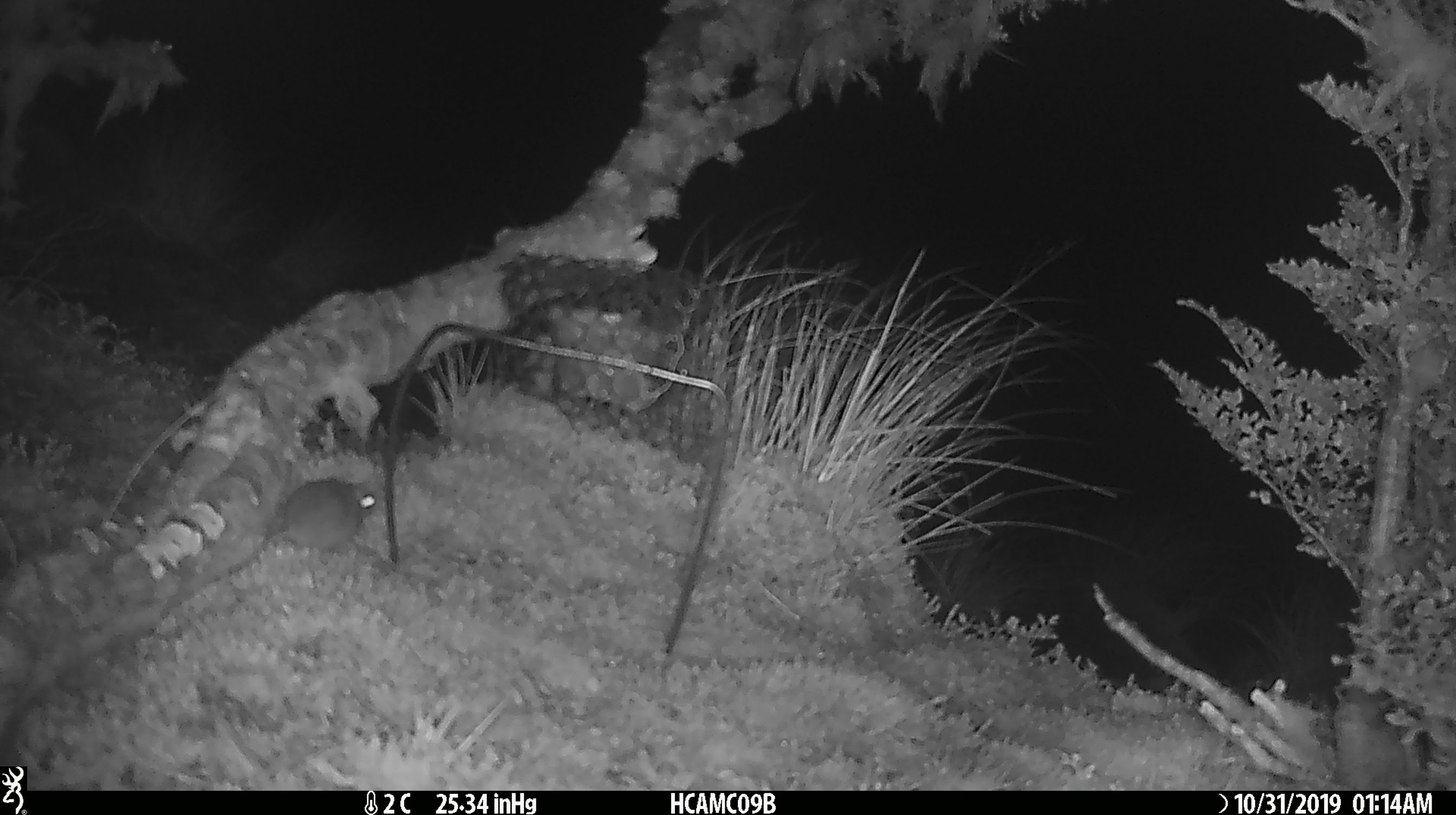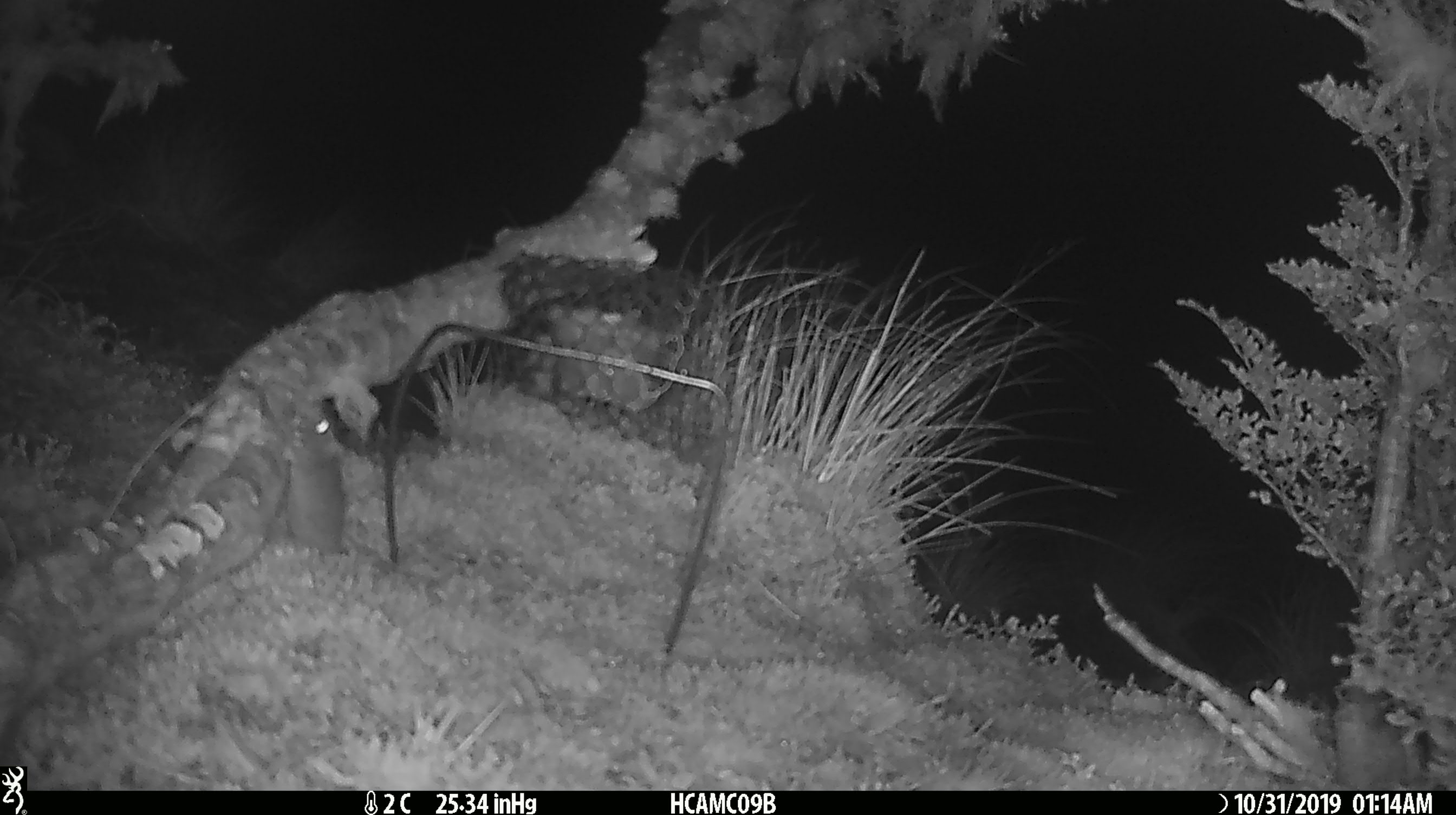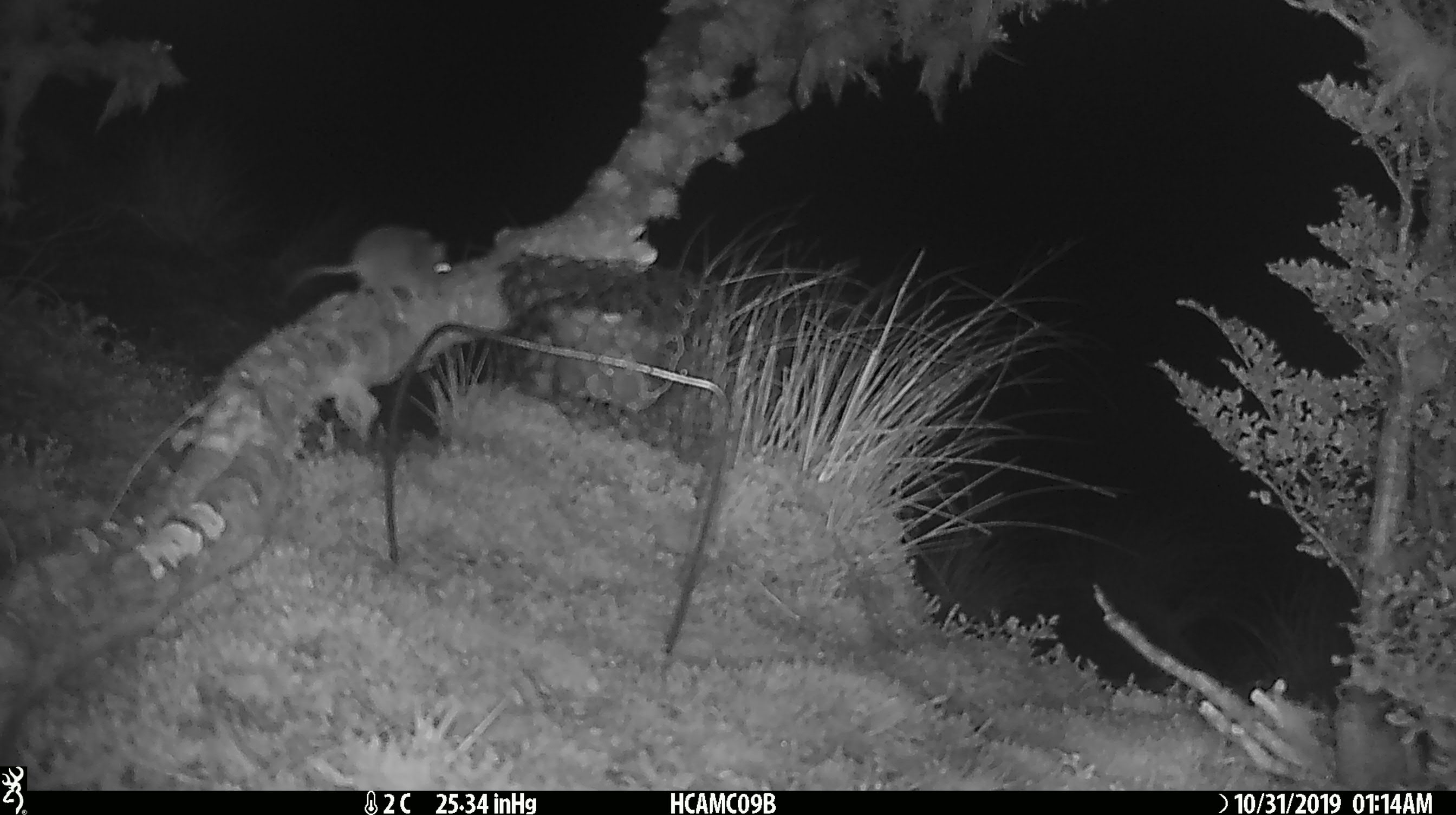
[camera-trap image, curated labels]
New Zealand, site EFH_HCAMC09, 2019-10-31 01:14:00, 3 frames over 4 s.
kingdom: Animalia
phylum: Chordata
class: Mammalia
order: Rodentia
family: Muridae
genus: Mus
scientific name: Mus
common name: mouse